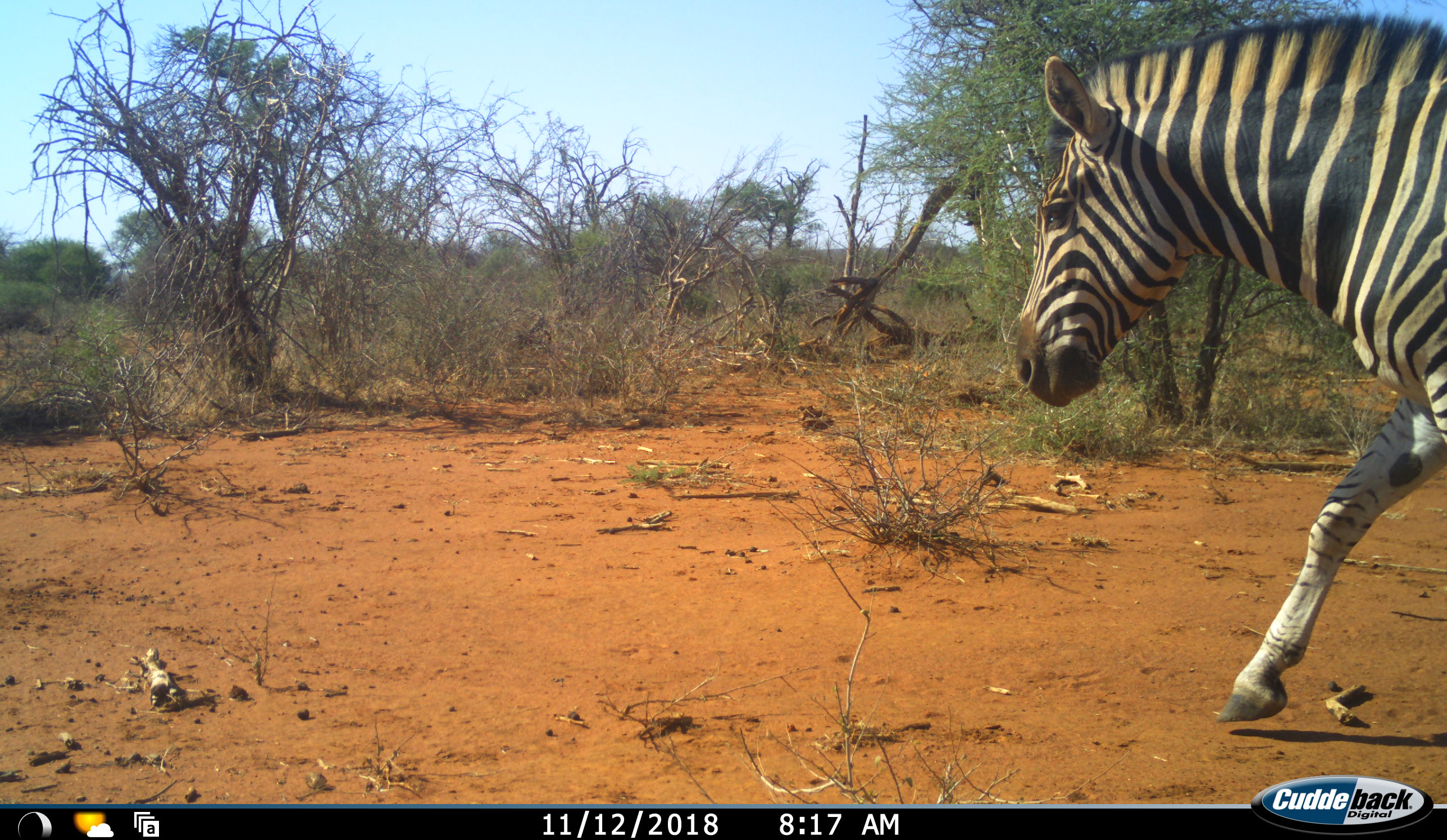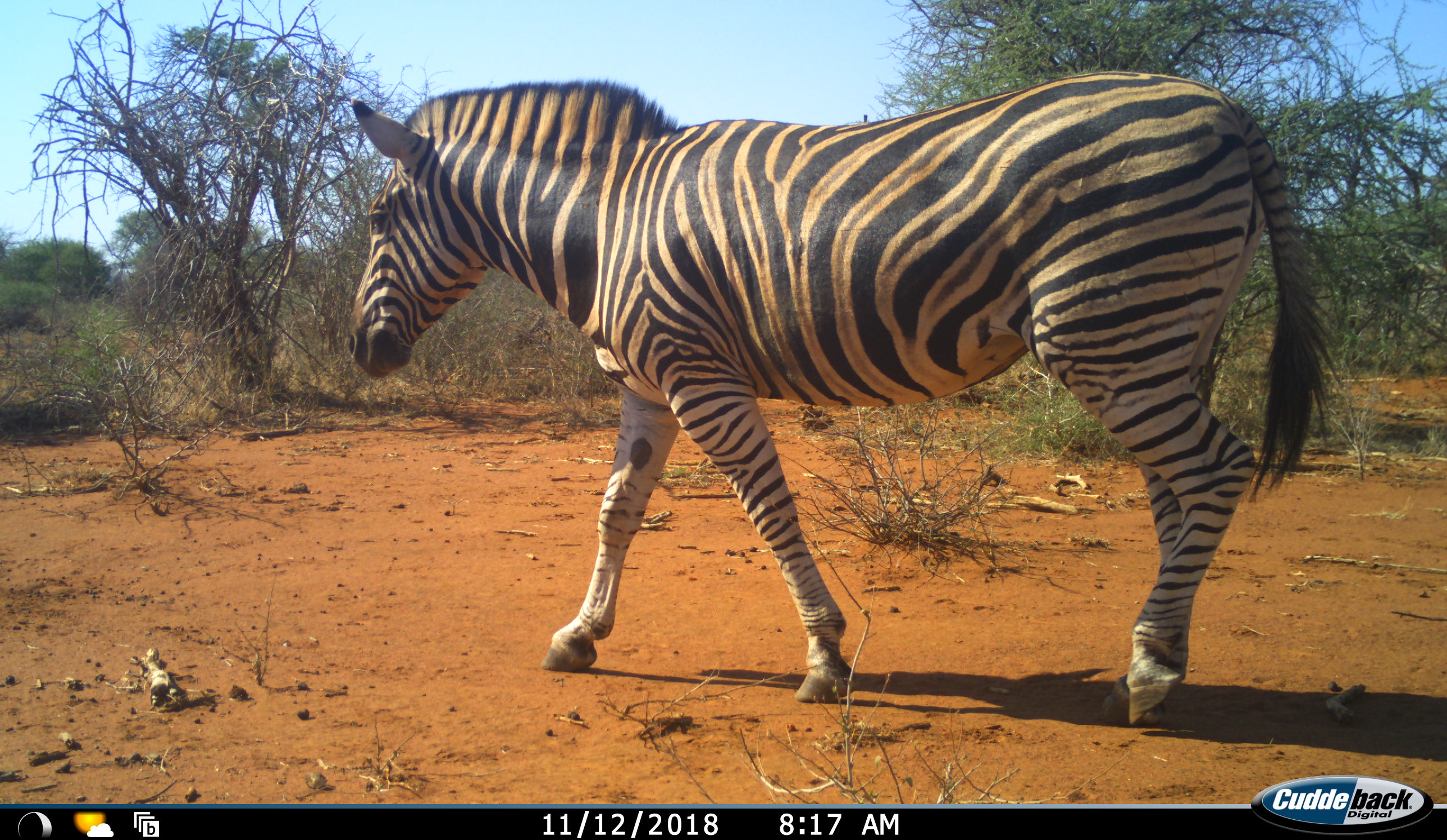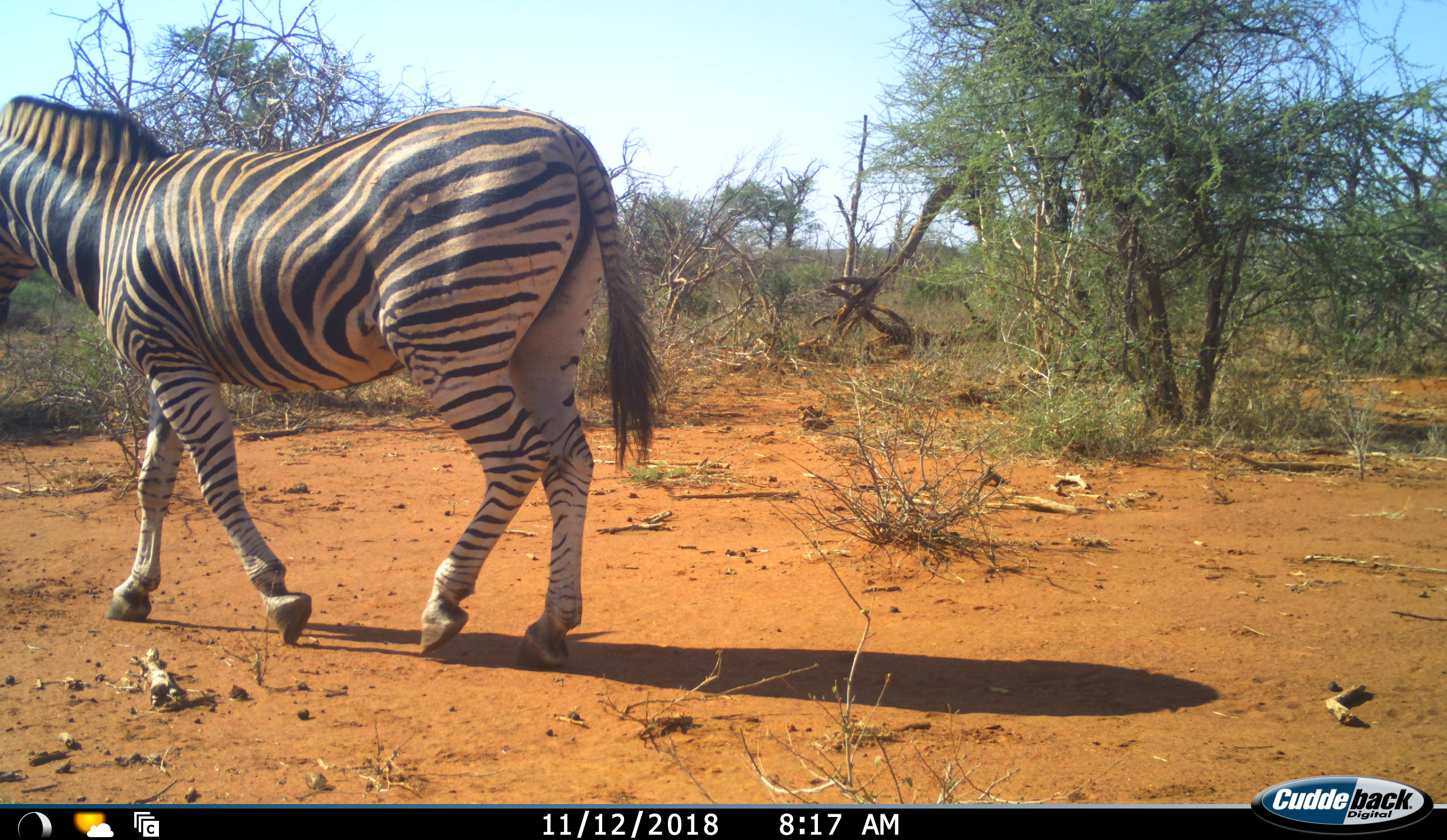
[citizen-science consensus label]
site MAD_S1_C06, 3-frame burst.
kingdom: Animalia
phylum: Chordata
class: Mammalia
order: Perissodactyla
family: Equidae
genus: Equus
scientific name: Equus quagga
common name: plains zebra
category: zebraplains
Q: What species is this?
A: Zebraplains (plains zebra) (Equus quagga).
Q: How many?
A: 1.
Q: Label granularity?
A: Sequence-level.